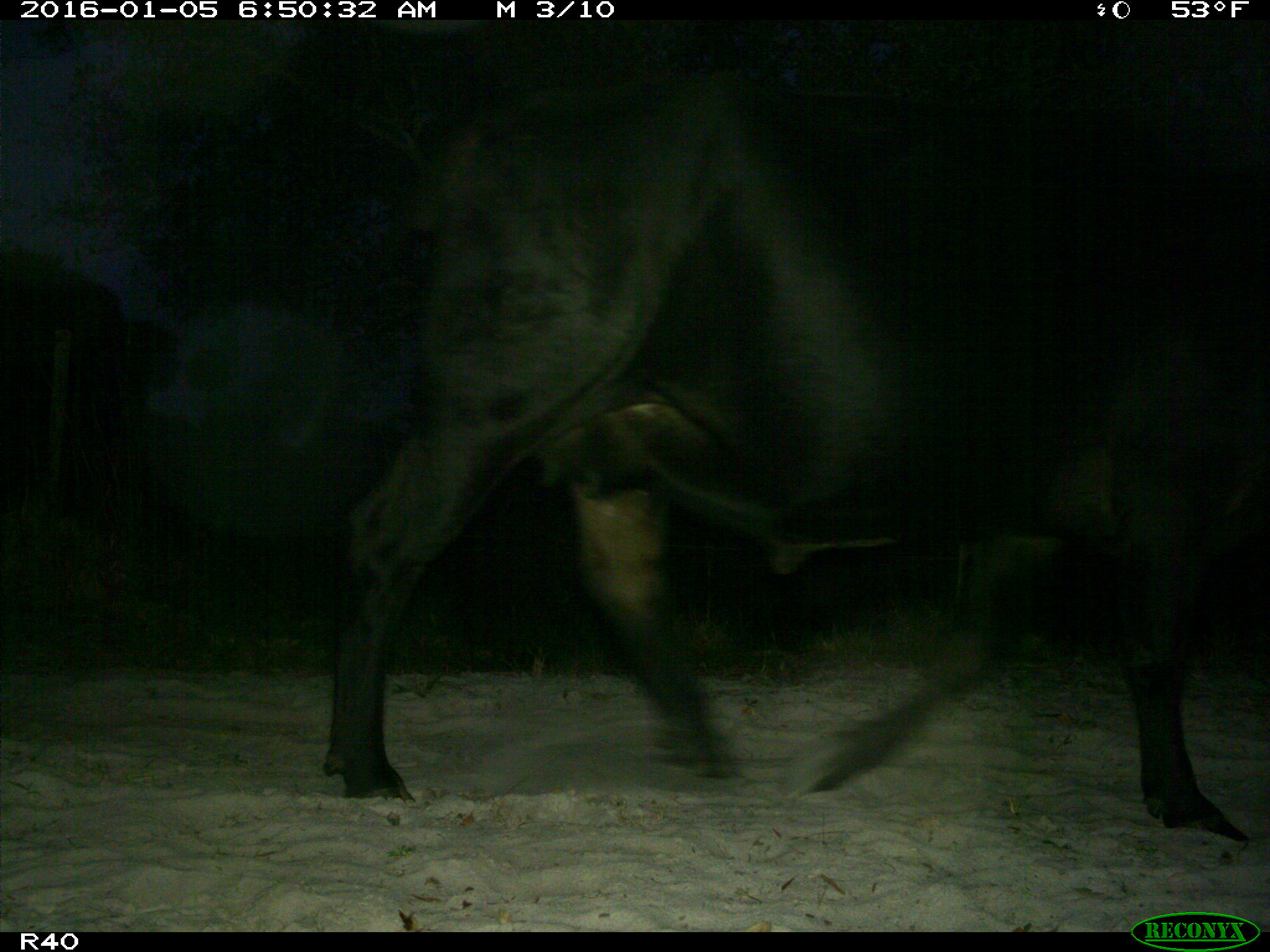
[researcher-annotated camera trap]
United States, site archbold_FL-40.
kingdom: Animalia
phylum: Chordata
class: Mammalia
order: Artiodactyla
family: Bovidae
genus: Bos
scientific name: Bos taurus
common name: domestic cow